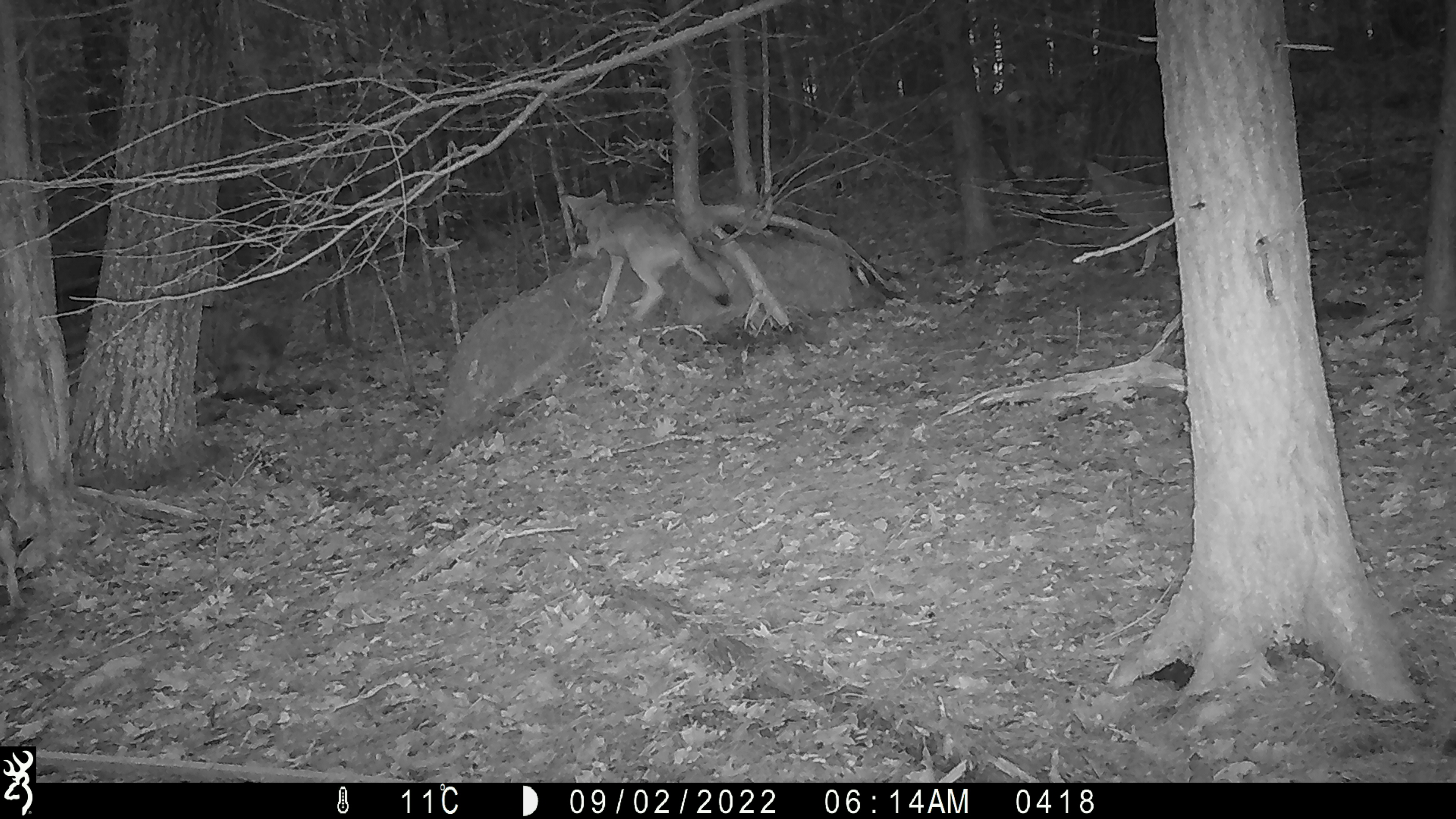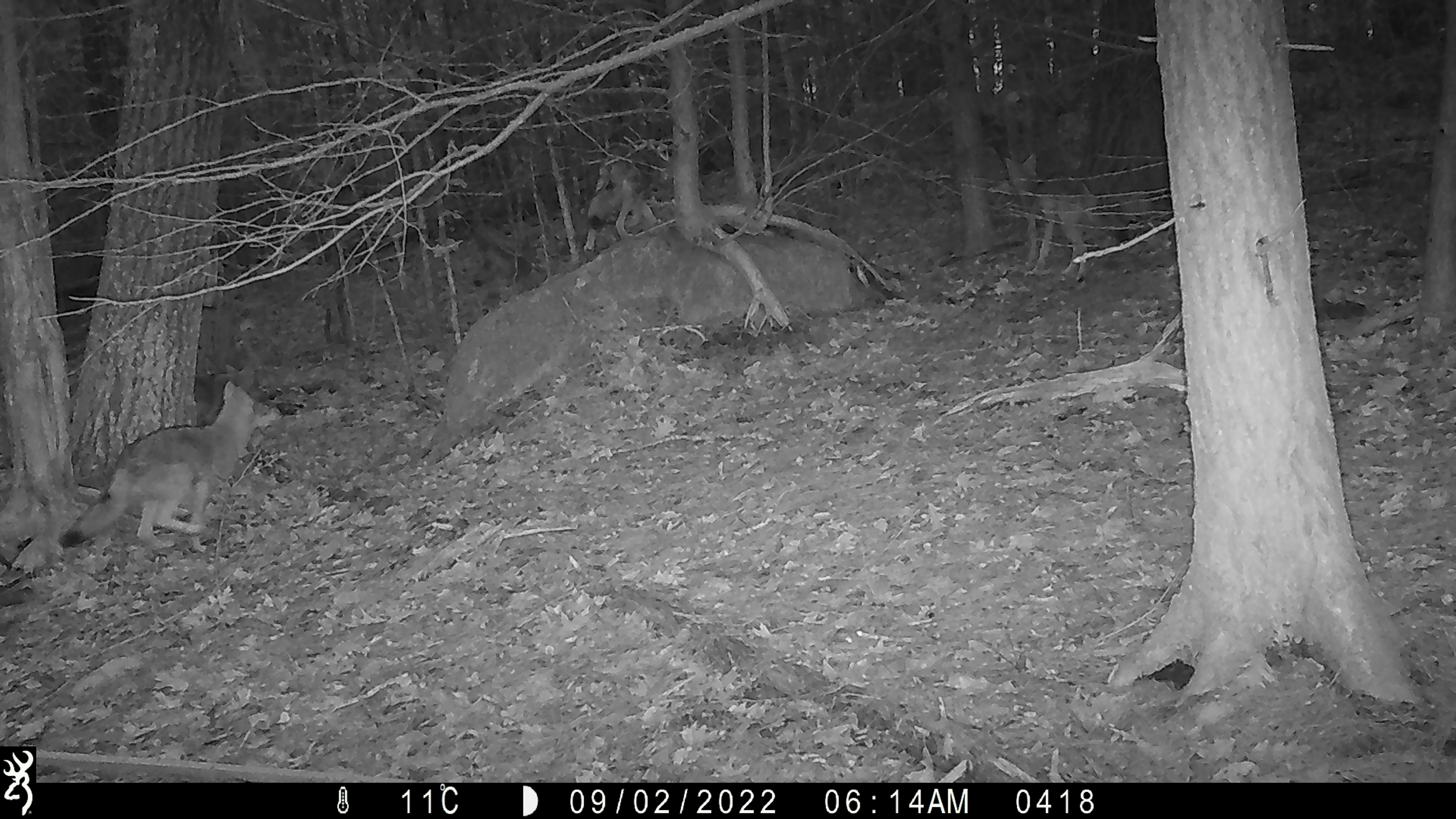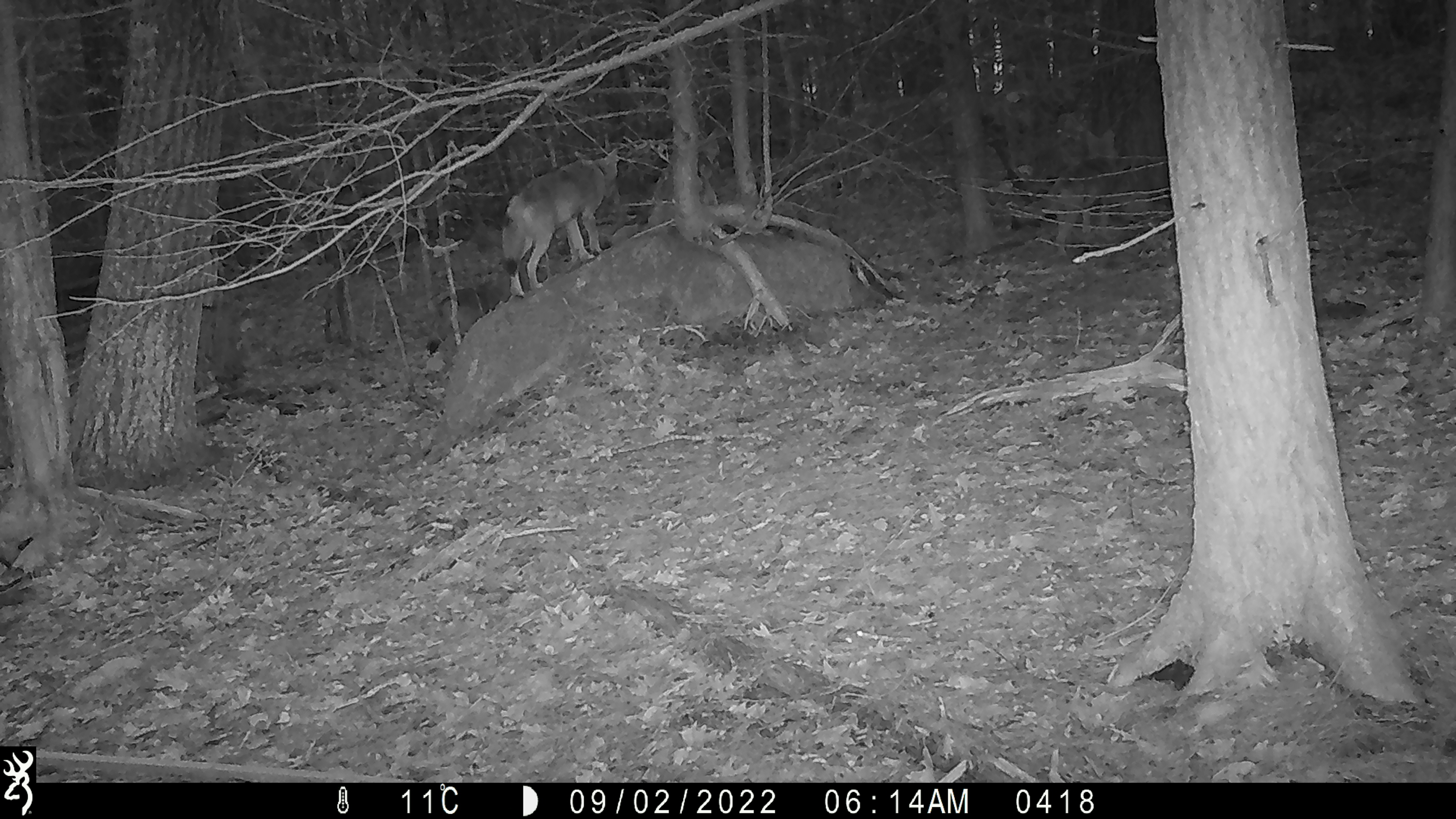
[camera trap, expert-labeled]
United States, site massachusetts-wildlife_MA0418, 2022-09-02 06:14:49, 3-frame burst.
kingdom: Animalia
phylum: Chordata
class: Mammalia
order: Carnivora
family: Canidae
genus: Canis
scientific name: Canis latrans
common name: coyote